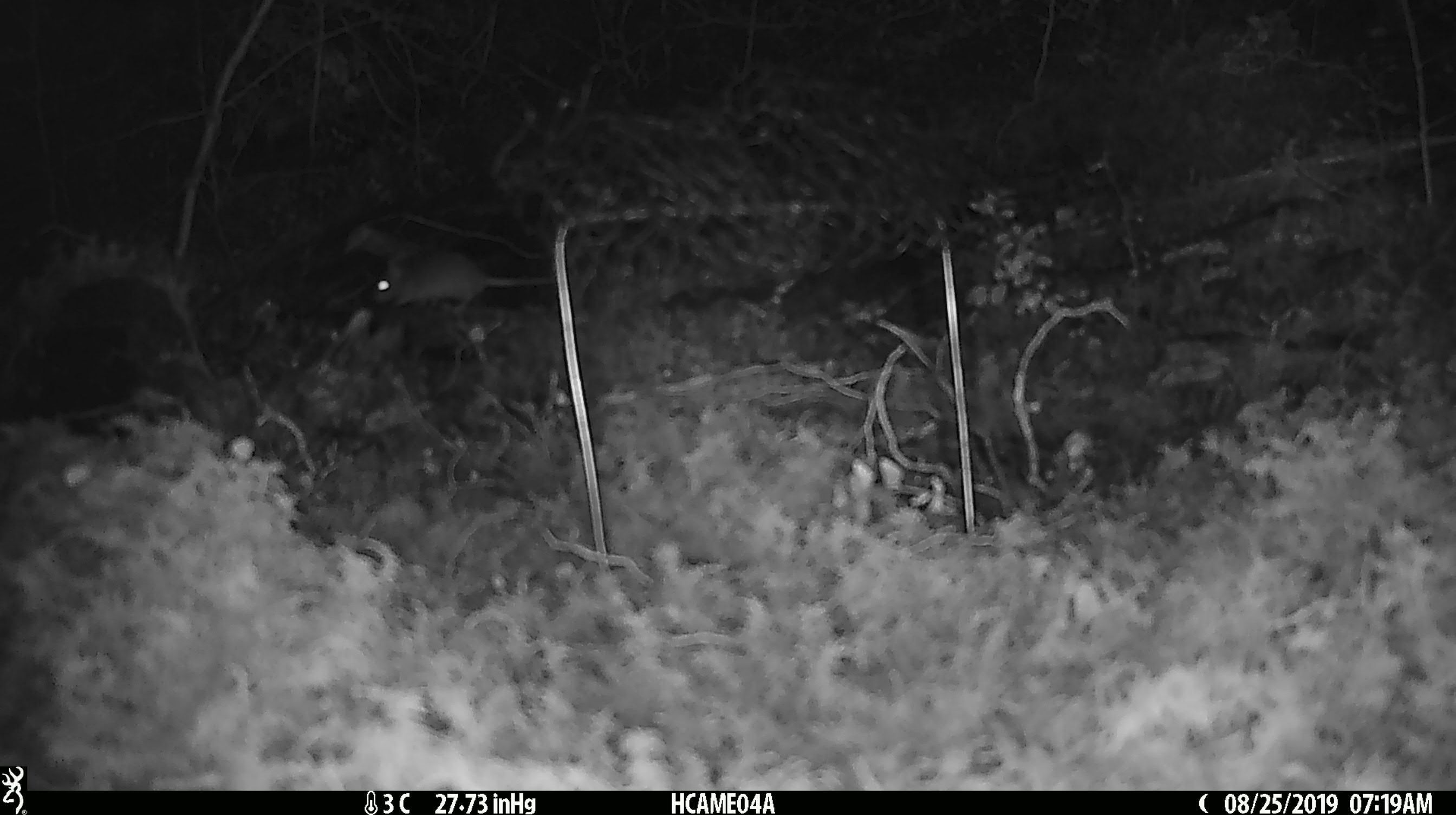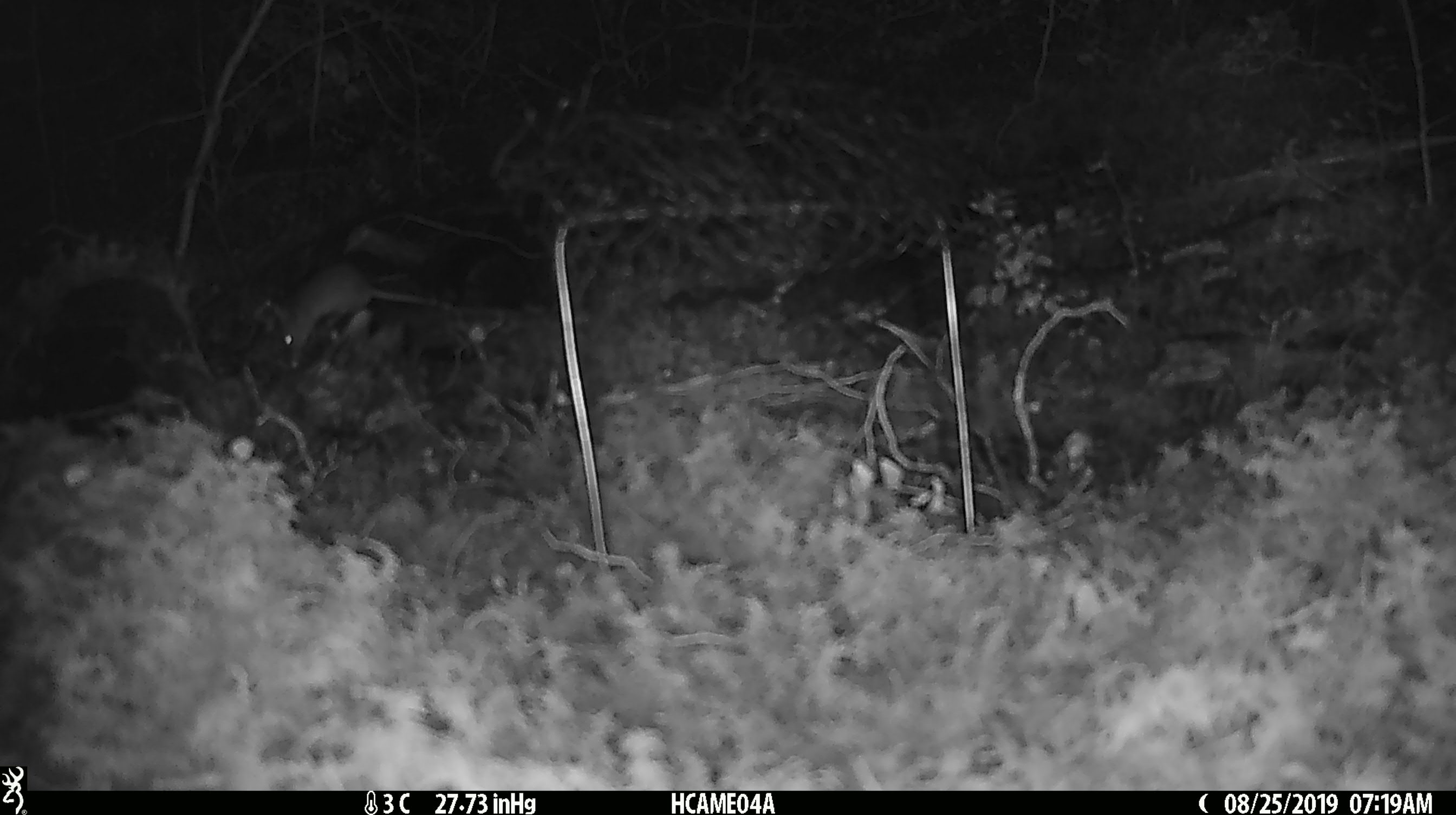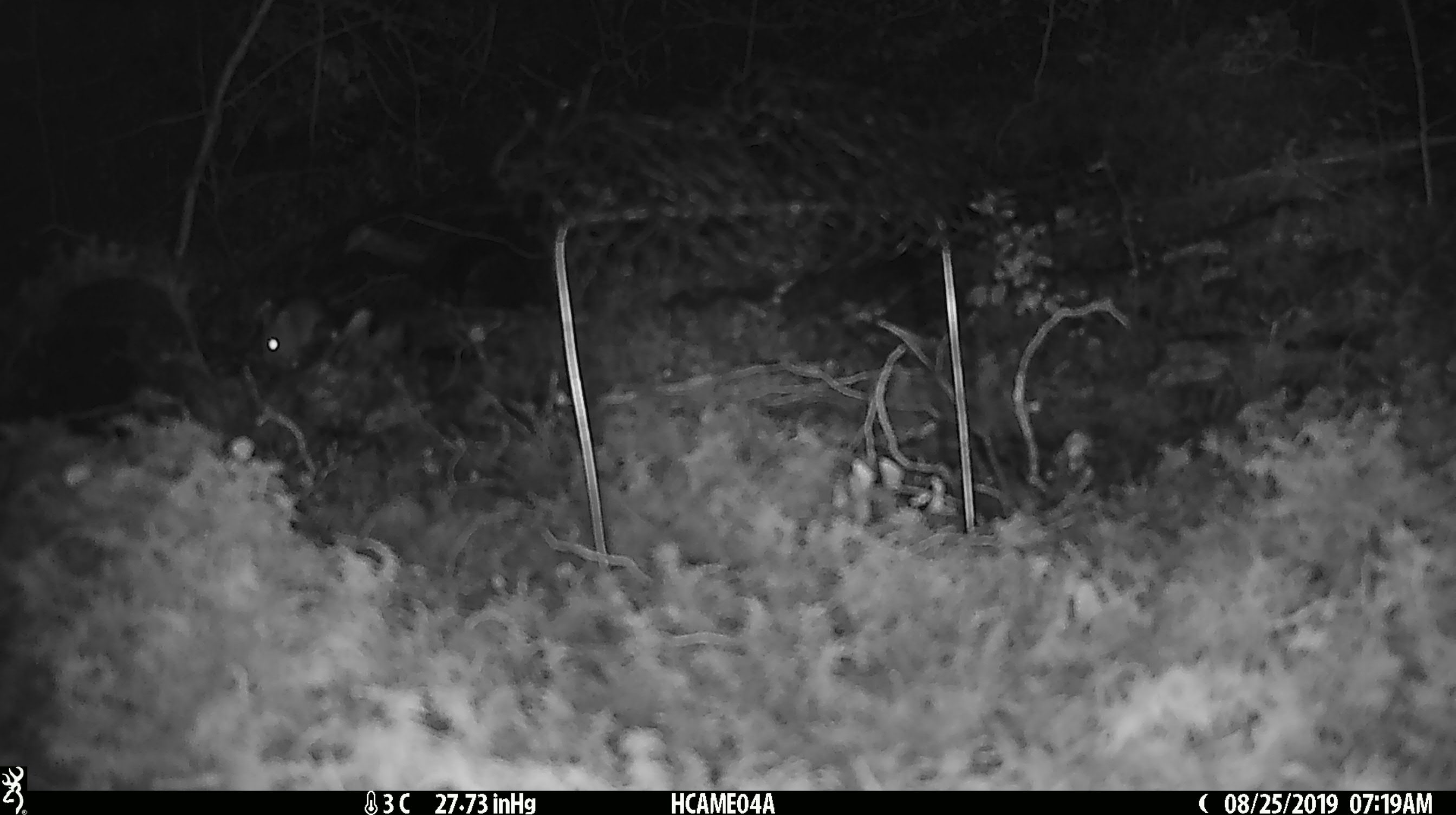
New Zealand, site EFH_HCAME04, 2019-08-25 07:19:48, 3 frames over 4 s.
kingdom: Animalia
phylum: Chordata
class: Mammalia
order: Rodentia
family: Muridae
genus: Mus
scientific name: Mus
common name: mouse